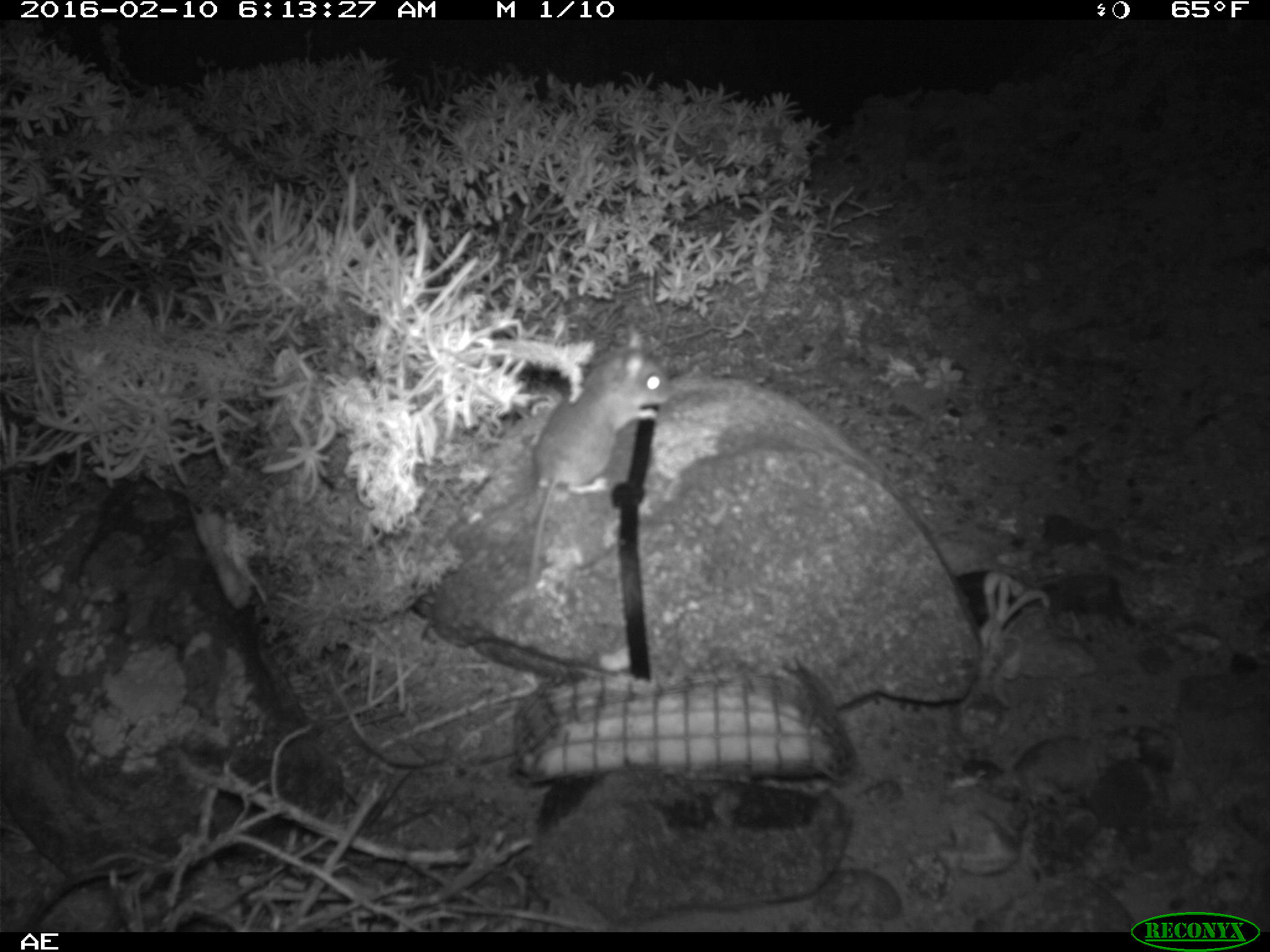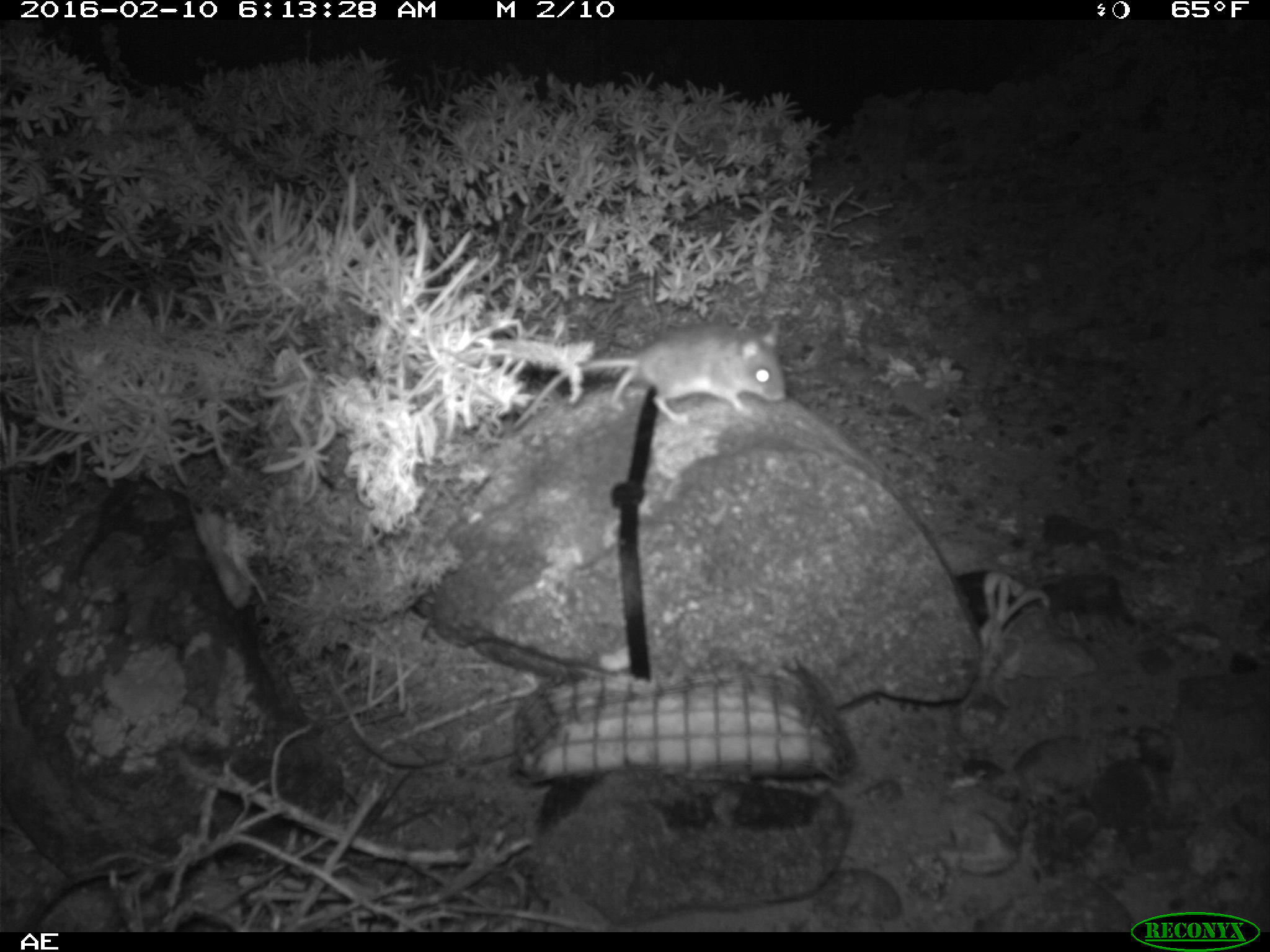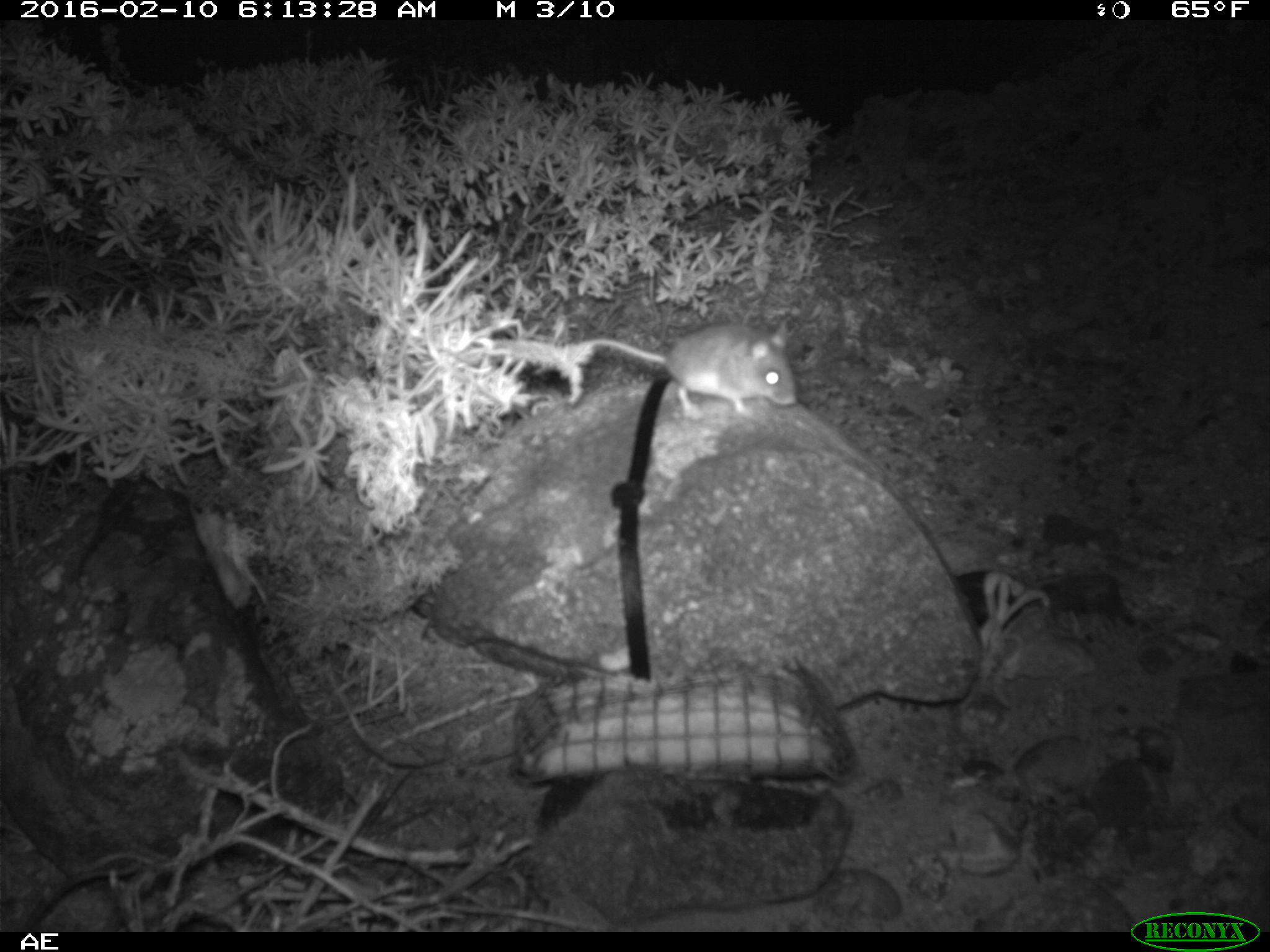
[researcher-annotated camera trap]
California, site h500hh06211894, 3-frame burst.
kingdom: Animalia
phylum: Chordata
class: Mammalia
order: Rodentia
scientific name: Rodentia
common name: rodent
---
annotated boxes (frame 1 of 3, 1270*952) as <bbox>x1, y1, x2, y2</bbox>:
rodent: <bbox>525, 324, 673, 593</bbox>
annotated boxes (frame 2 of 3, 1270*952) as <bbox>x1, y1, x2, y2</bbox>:
rodent: <bbox>510, 317, 784, 431</bbox>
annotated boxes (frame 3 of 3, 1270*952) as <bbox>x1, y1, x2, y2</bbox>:
rodent: <bbox>590, 321, 796, 419</bbox>